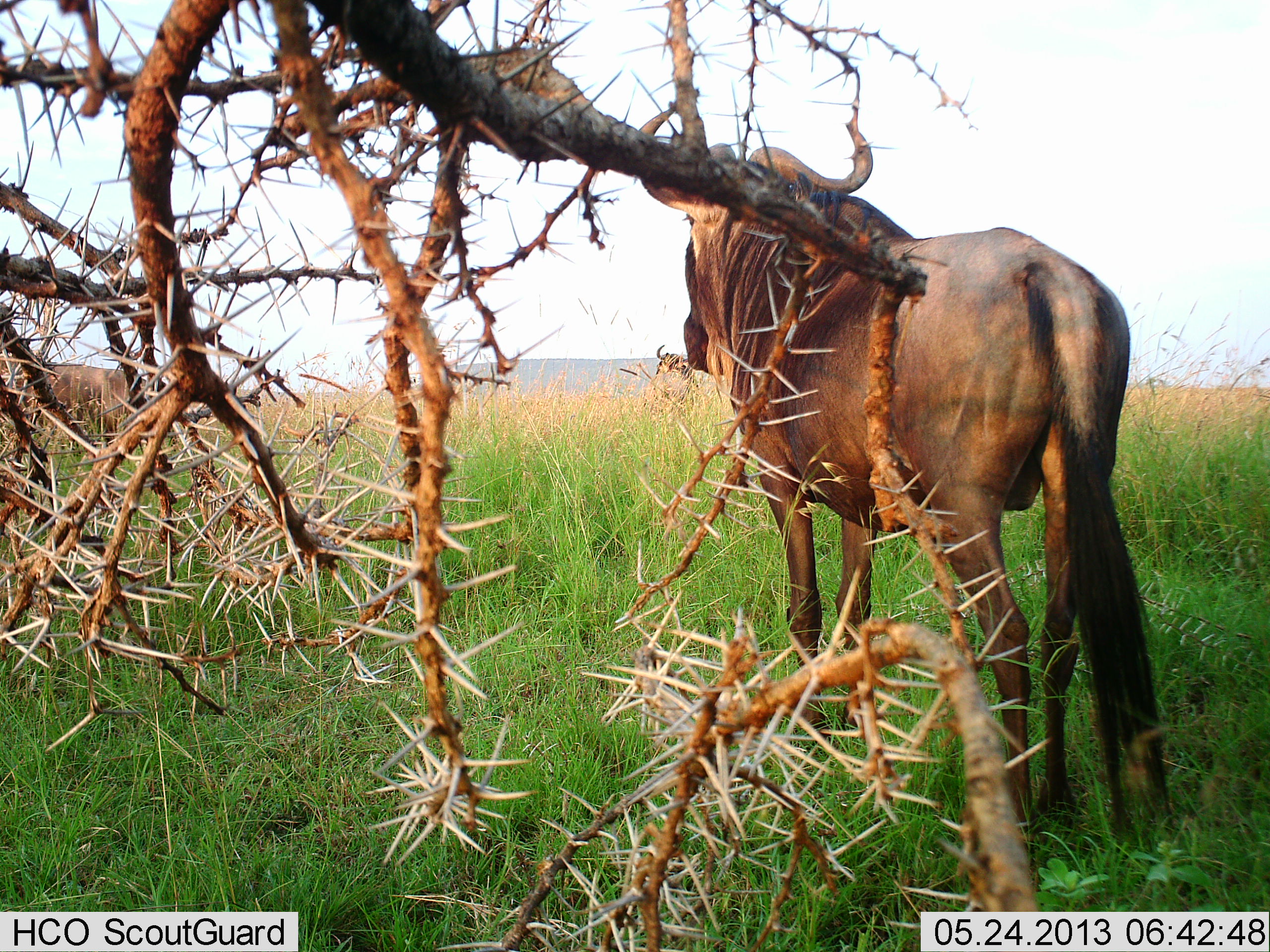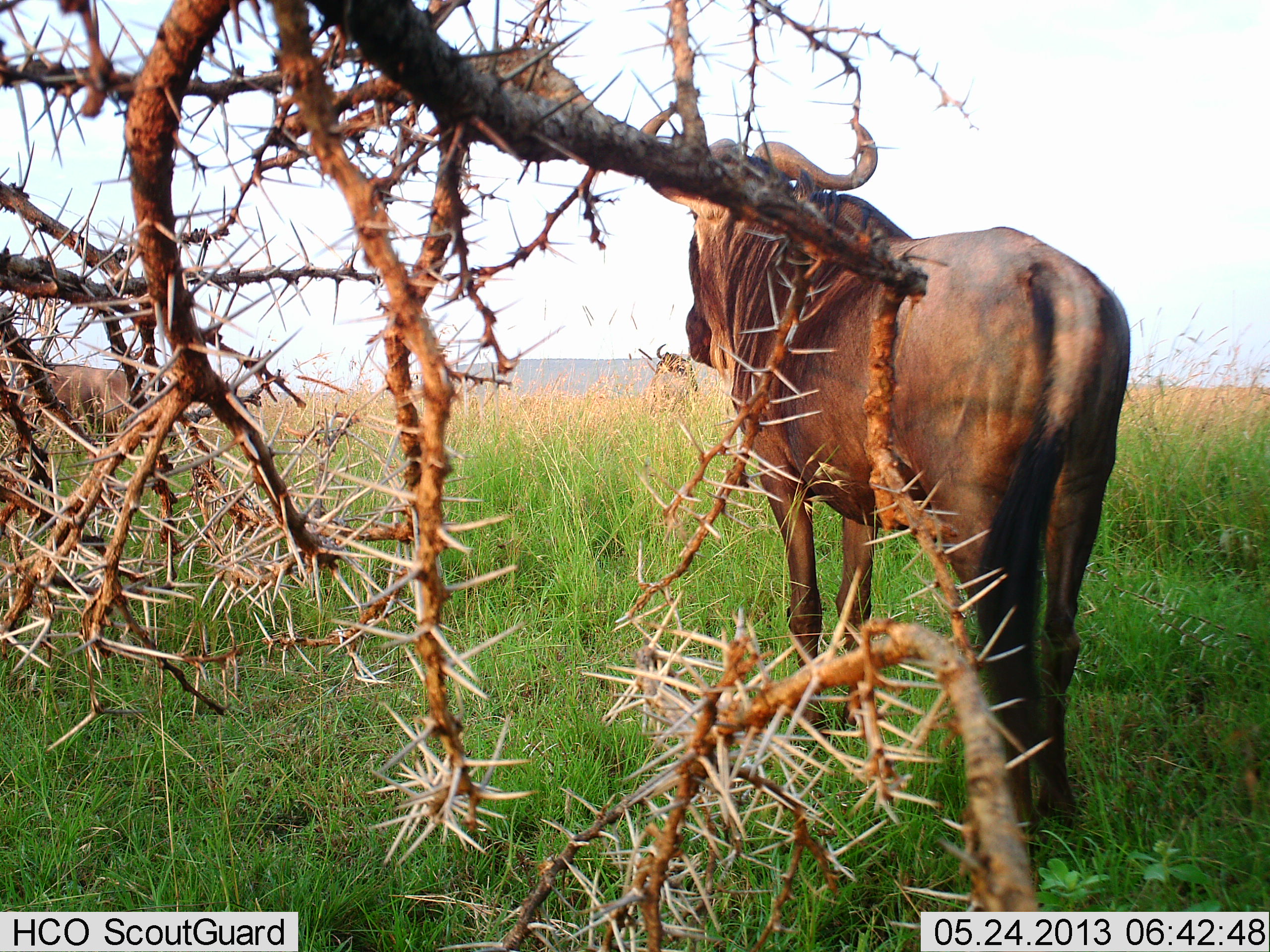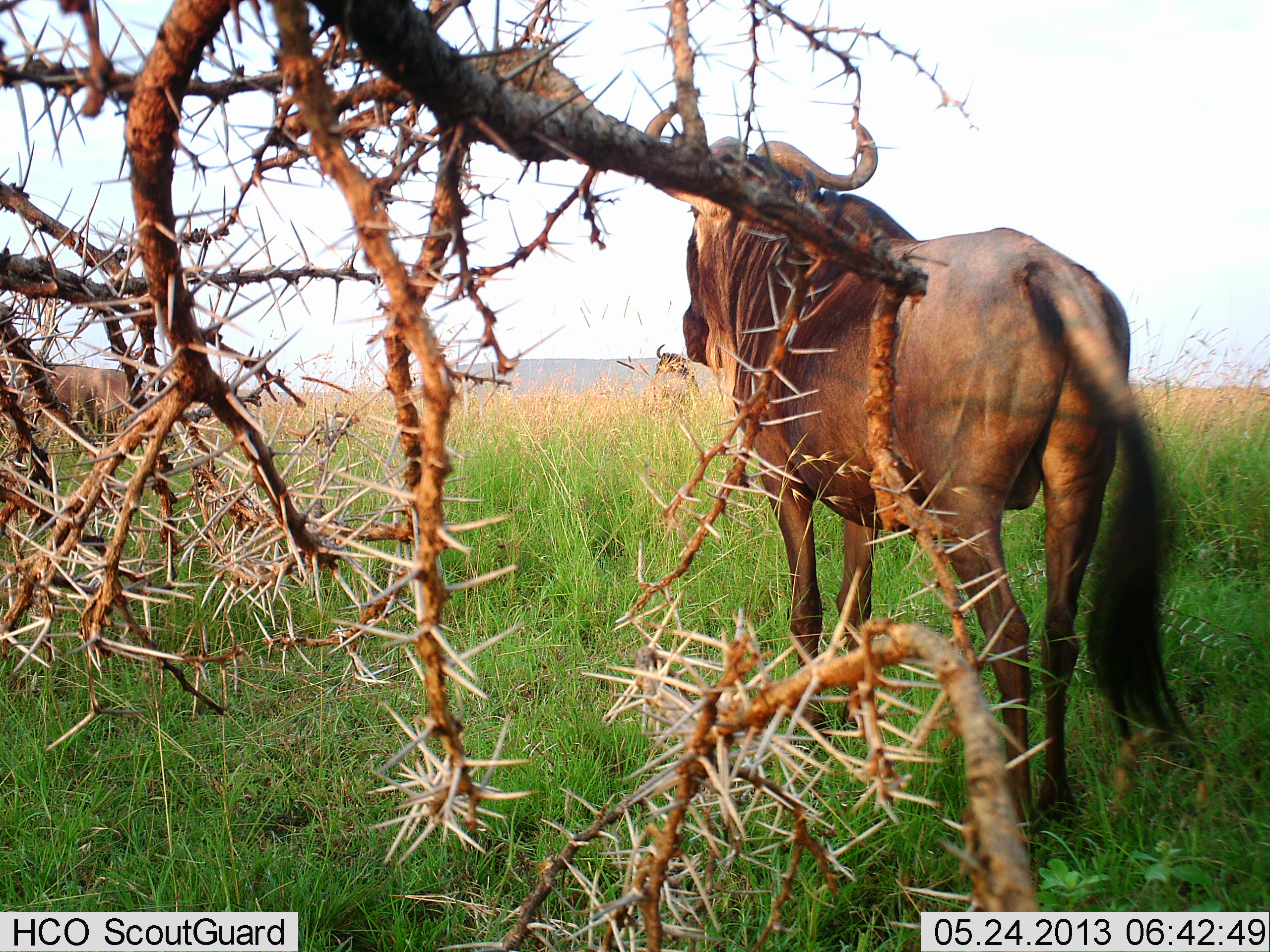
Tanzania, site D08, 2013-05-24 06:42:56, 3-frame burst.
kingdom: Animalia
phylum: Chordata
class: Mammalia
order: Artiodactyla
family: Bovidae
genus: Connochaetes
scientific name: Connochaetes taurinus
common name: blue wildebeest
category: wildebeest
Wildebeest (blue wildebeest) (Connochaetes taurinus), count 2. Behavior (volunteer vote fractions): standing 89%, resting 0%, moving 11%, interacting 0%. Young present (vote fraction): 0%. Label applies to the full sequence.